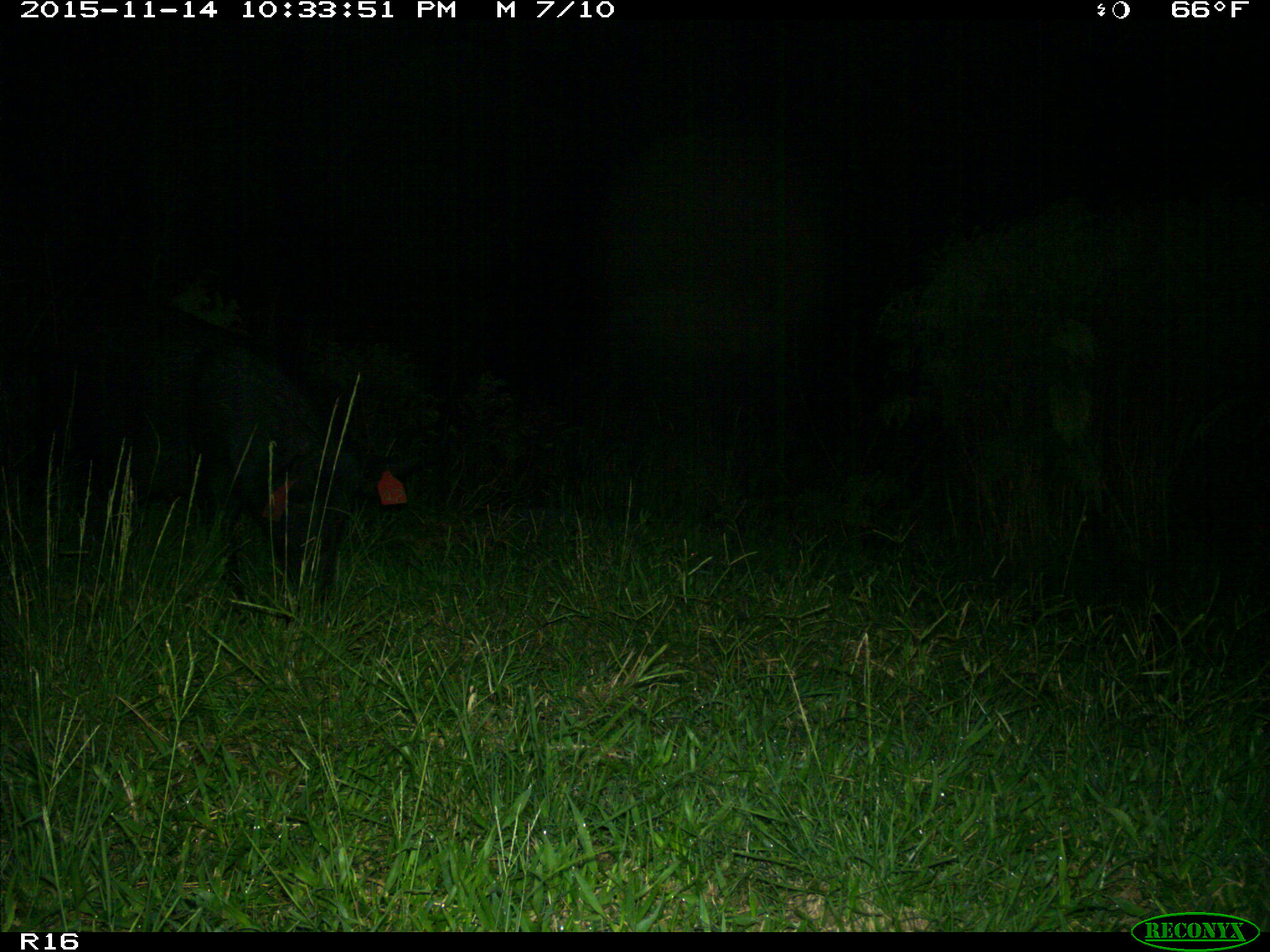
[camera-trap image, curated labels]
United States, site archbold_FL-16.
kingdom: Animalia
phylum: Chordata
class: Mammalia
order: Artiodactyla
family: Suidae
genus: Sus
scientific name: Sus scrofa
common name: wild boar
Sus scrofa (wild boar).